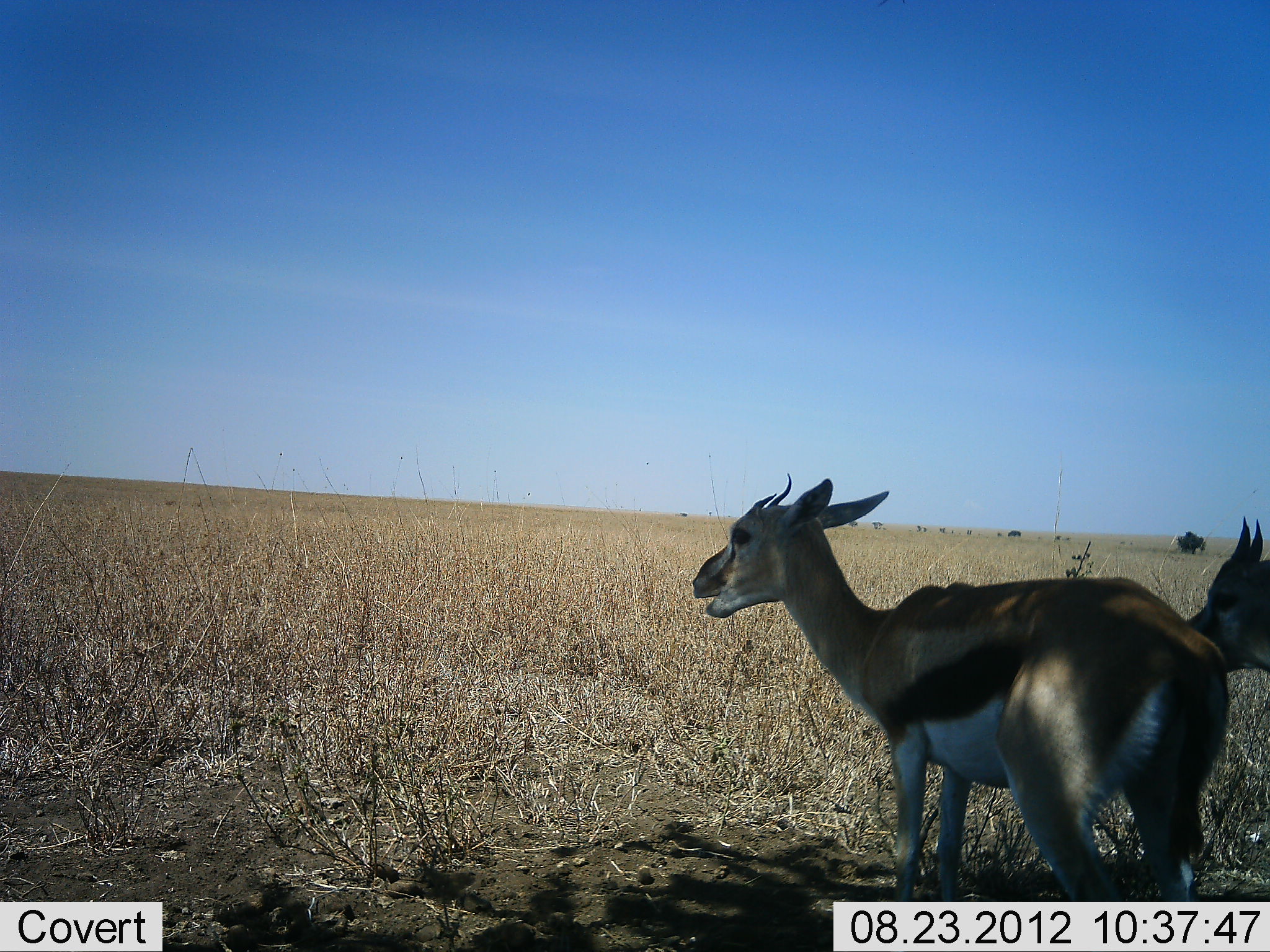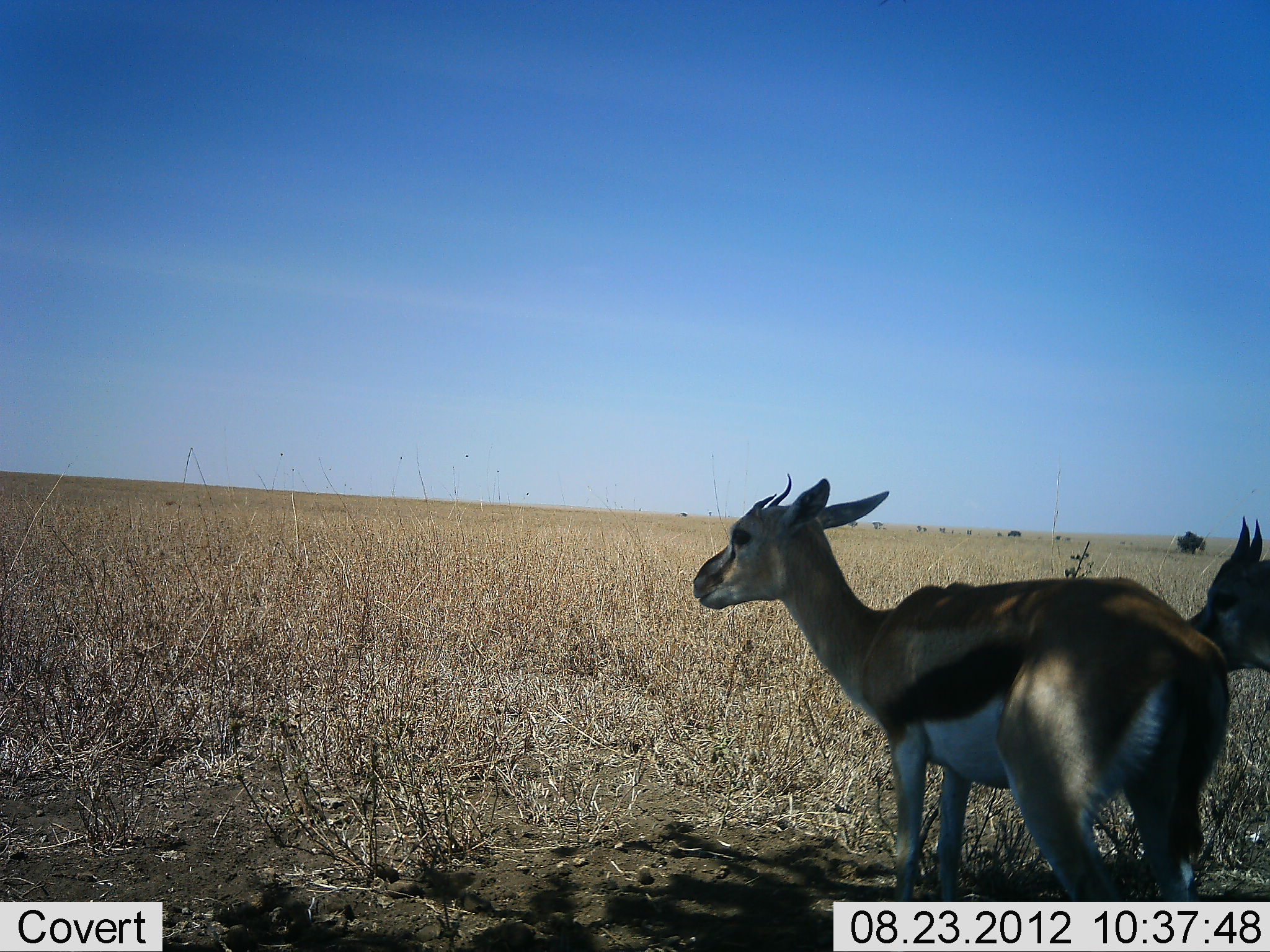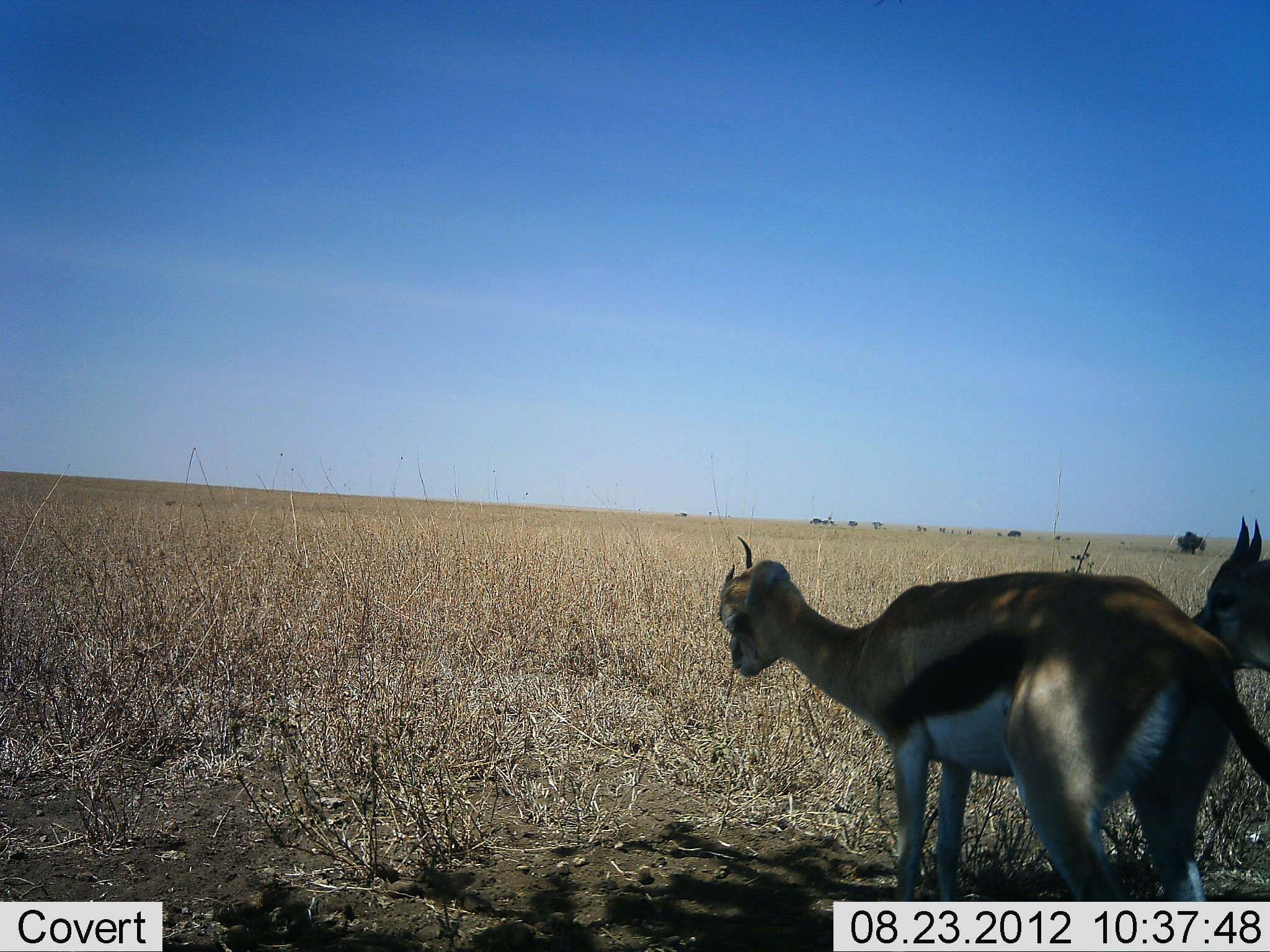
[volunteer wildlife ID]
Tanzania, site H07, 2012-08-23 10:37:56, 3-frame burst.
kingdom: Animalia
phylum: Chordata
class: Mammalia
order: Artiodactyla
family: Bovidae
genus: Eudorcas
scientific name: Eudorcas thomsonii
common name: thomson's gazelle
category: gazellethomsons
Gazellethomsons (thomson's gazelle) (Eudorcas thomsonii), count 2. Behavior (volunteer vote fractions): standing 100%, resting 0%, moving 0%, interacting 10%. Young present (vote fraction): 0%. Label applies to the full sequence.